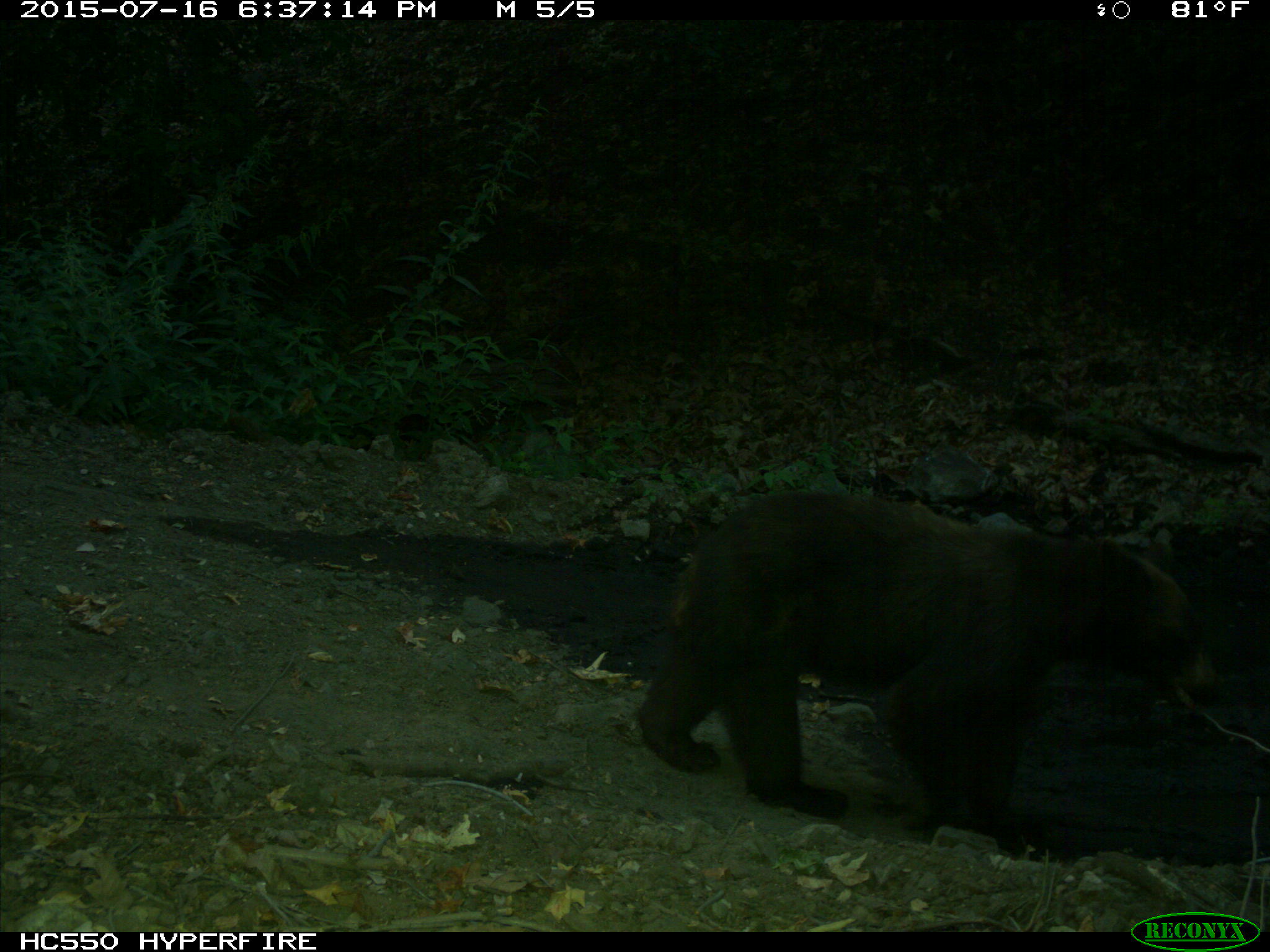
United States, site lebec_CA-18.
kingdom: Animalia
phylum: Chordata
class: Mammalia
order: Carnivora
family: Ursidae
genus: Ursus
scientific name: Ursus americanus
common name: american black bear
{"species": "Ursus americanus (american black bear)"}